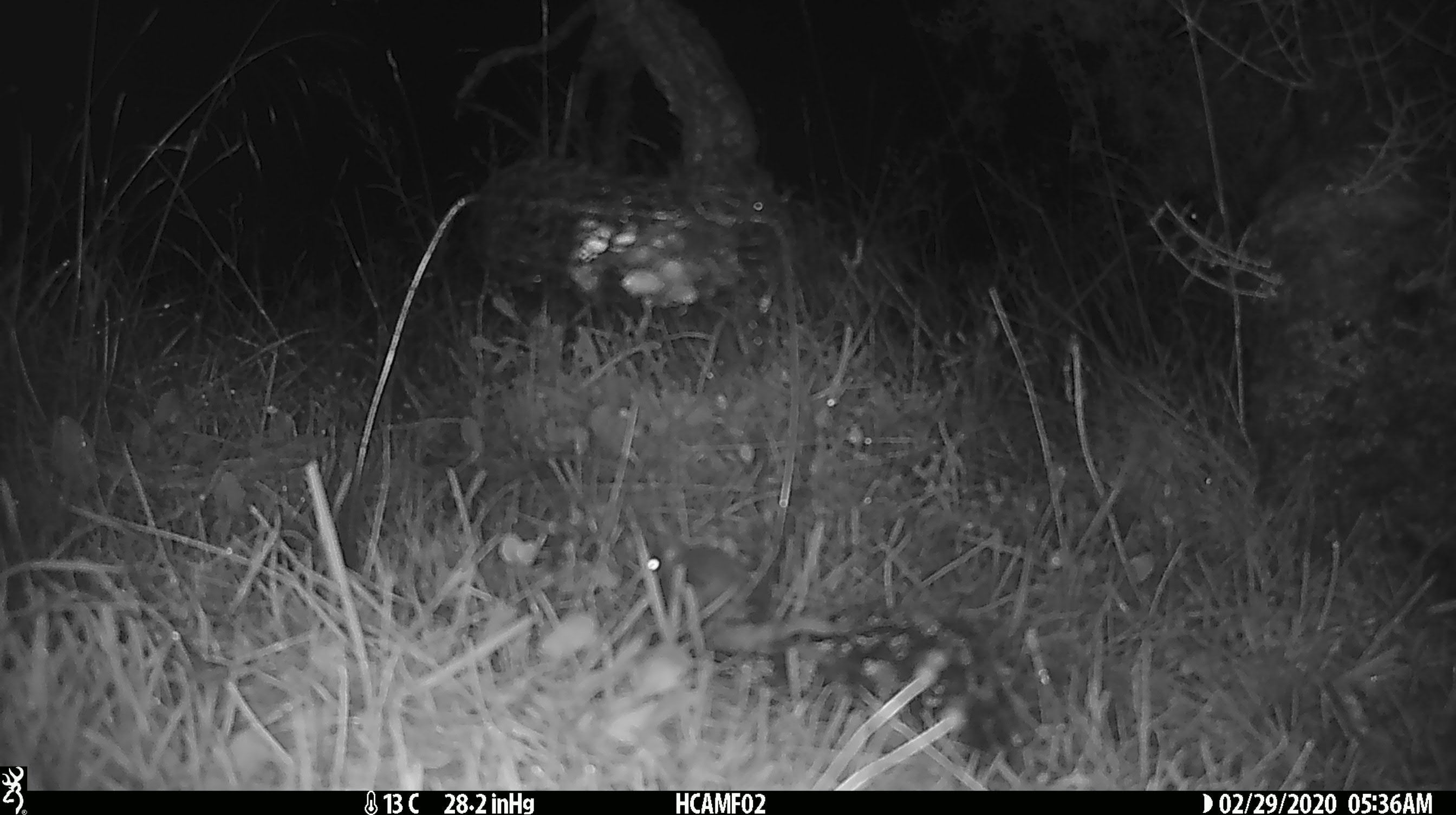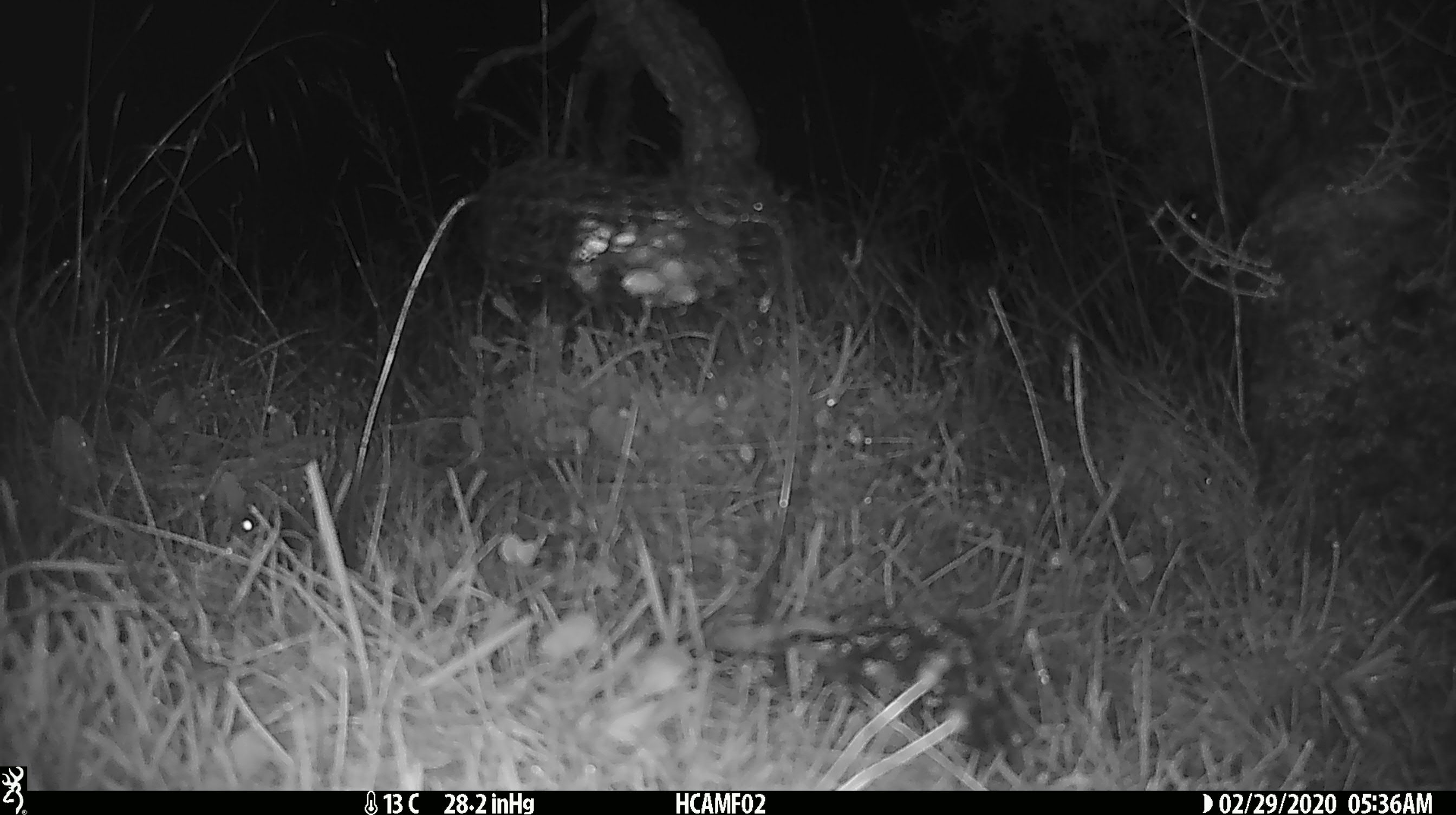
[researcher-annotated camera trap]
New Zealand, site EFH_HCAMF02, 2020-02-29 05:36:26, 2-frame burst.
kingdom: Animalia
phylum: Chordata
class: Mammalia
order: Rodentia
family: Muridae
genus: Mus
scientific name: Mus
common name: mouse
Mouse (Mus).